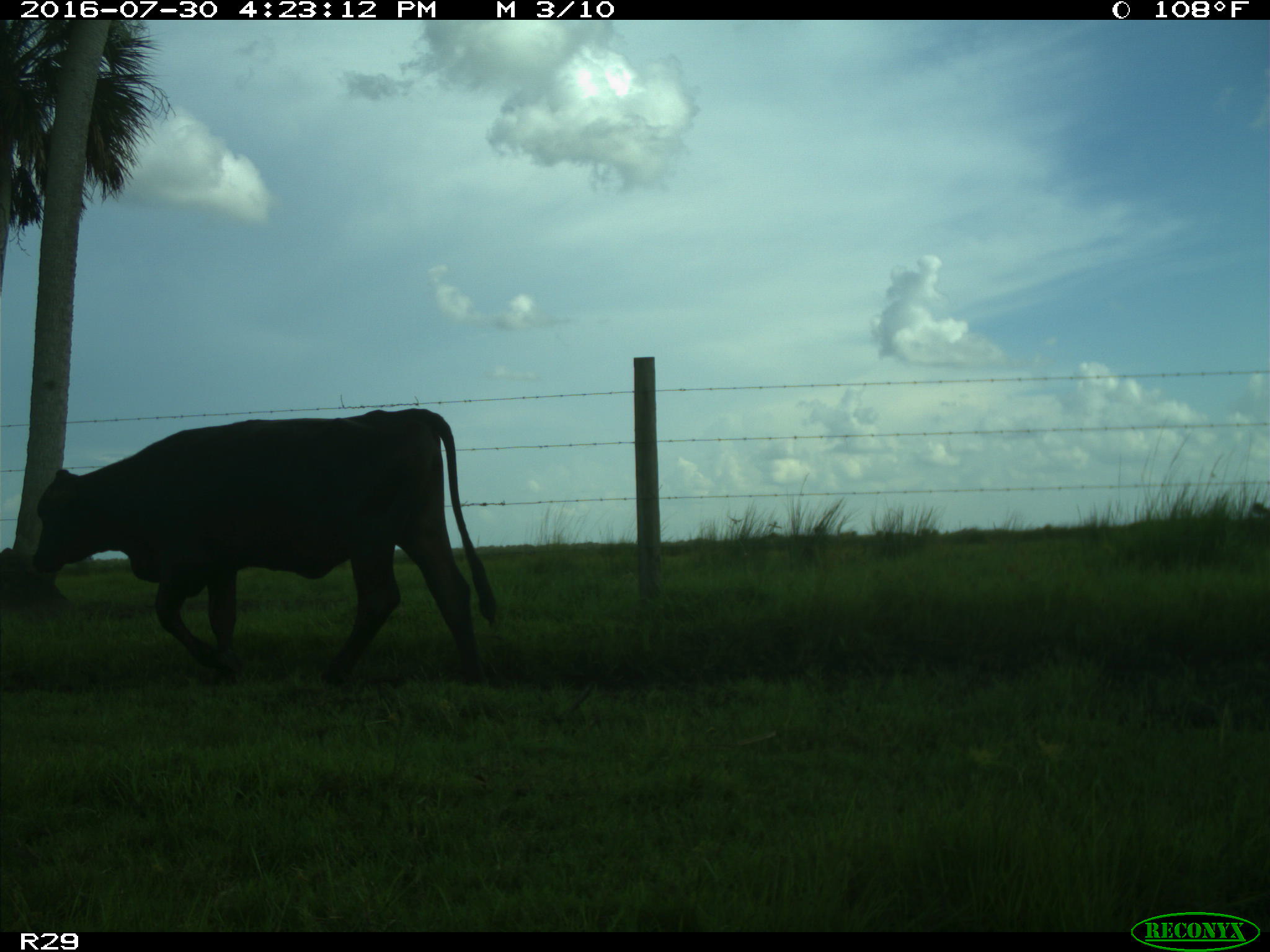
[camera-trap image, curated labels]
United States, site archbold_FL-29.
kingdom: Animalia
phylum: Chordata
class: Mammalia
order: Artiodactyla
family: Bovidae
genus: Bos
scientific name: Bos taurus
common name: domestic cow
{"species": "Bos taurus (domestic cow)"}